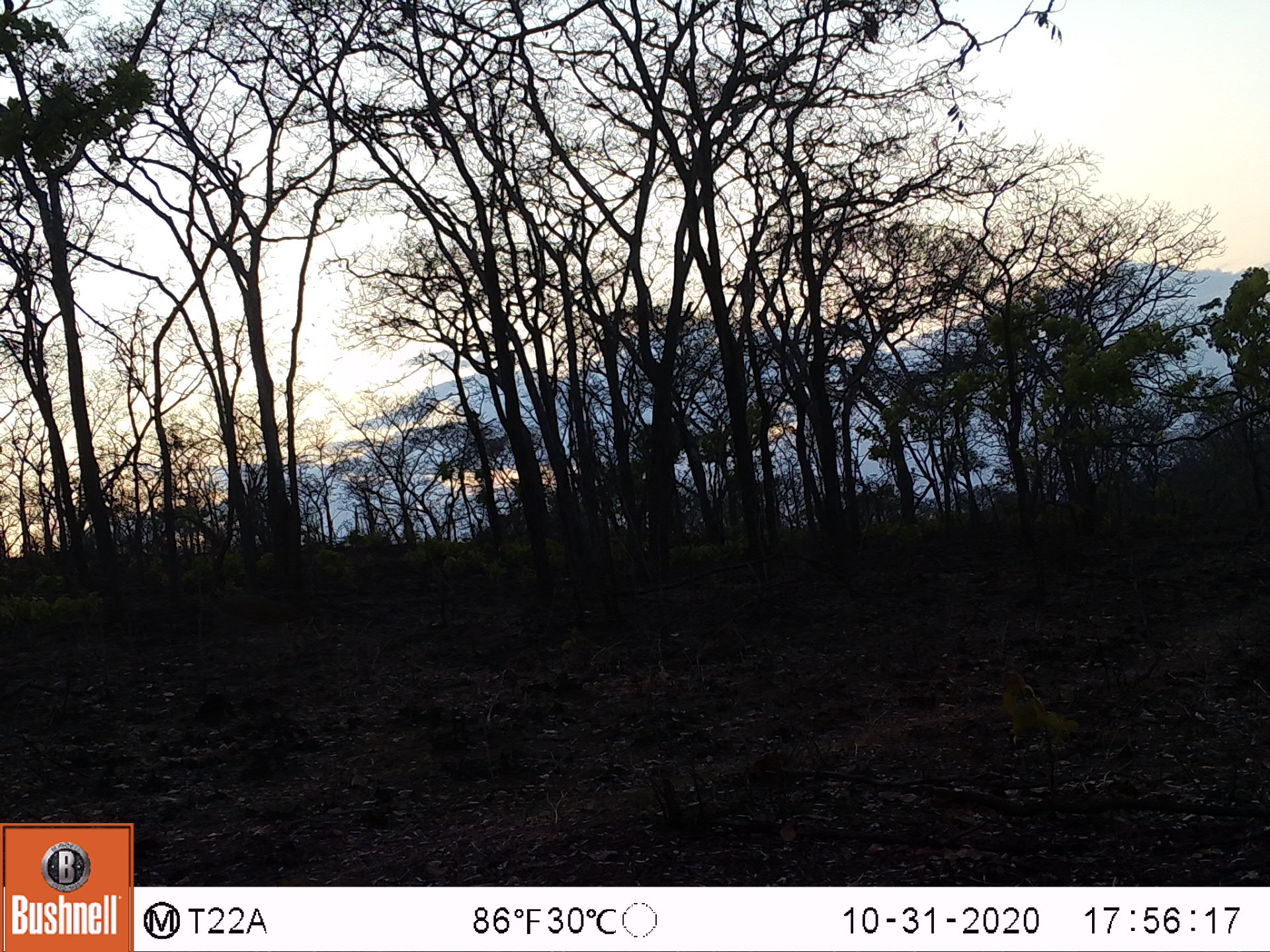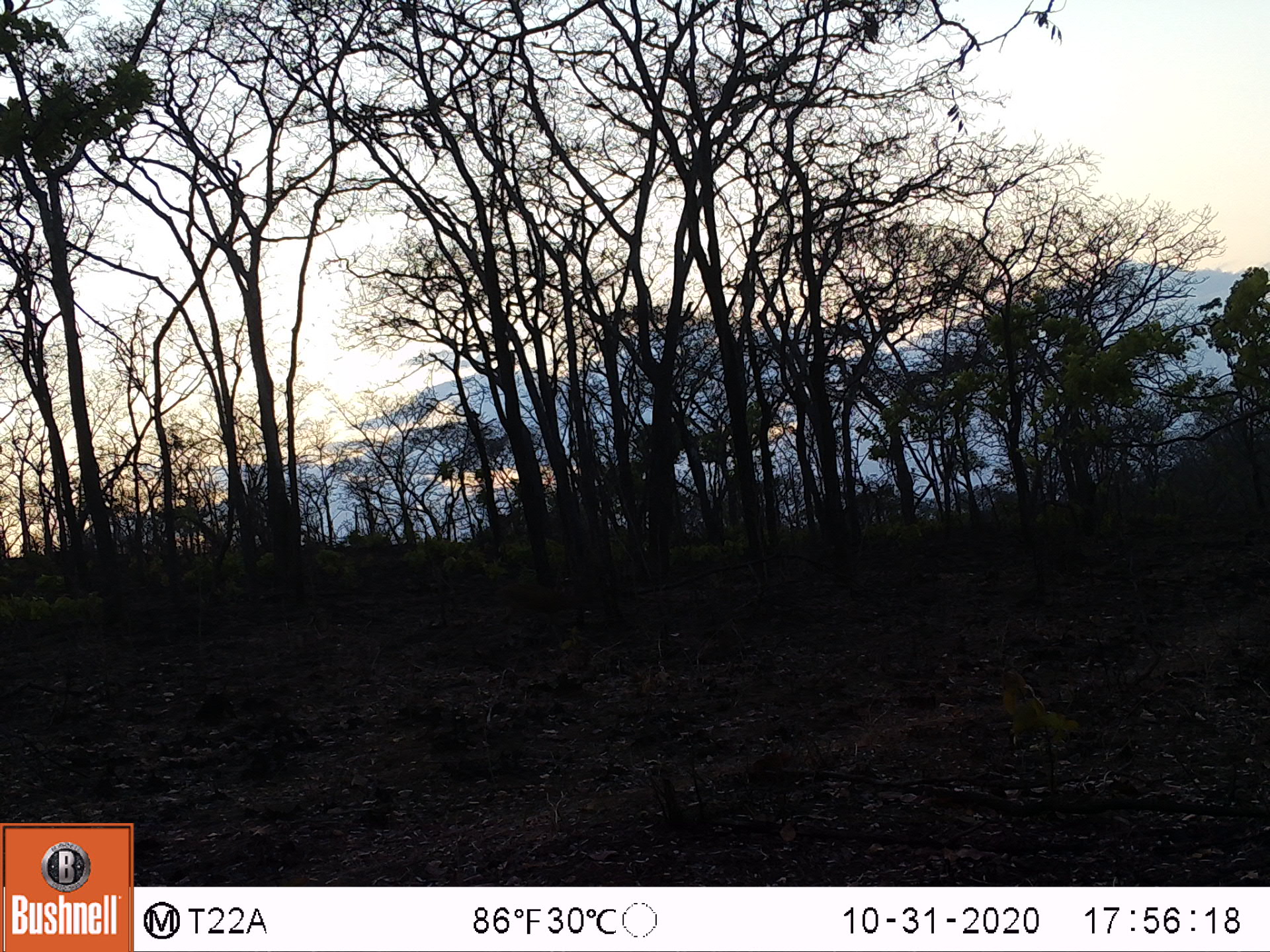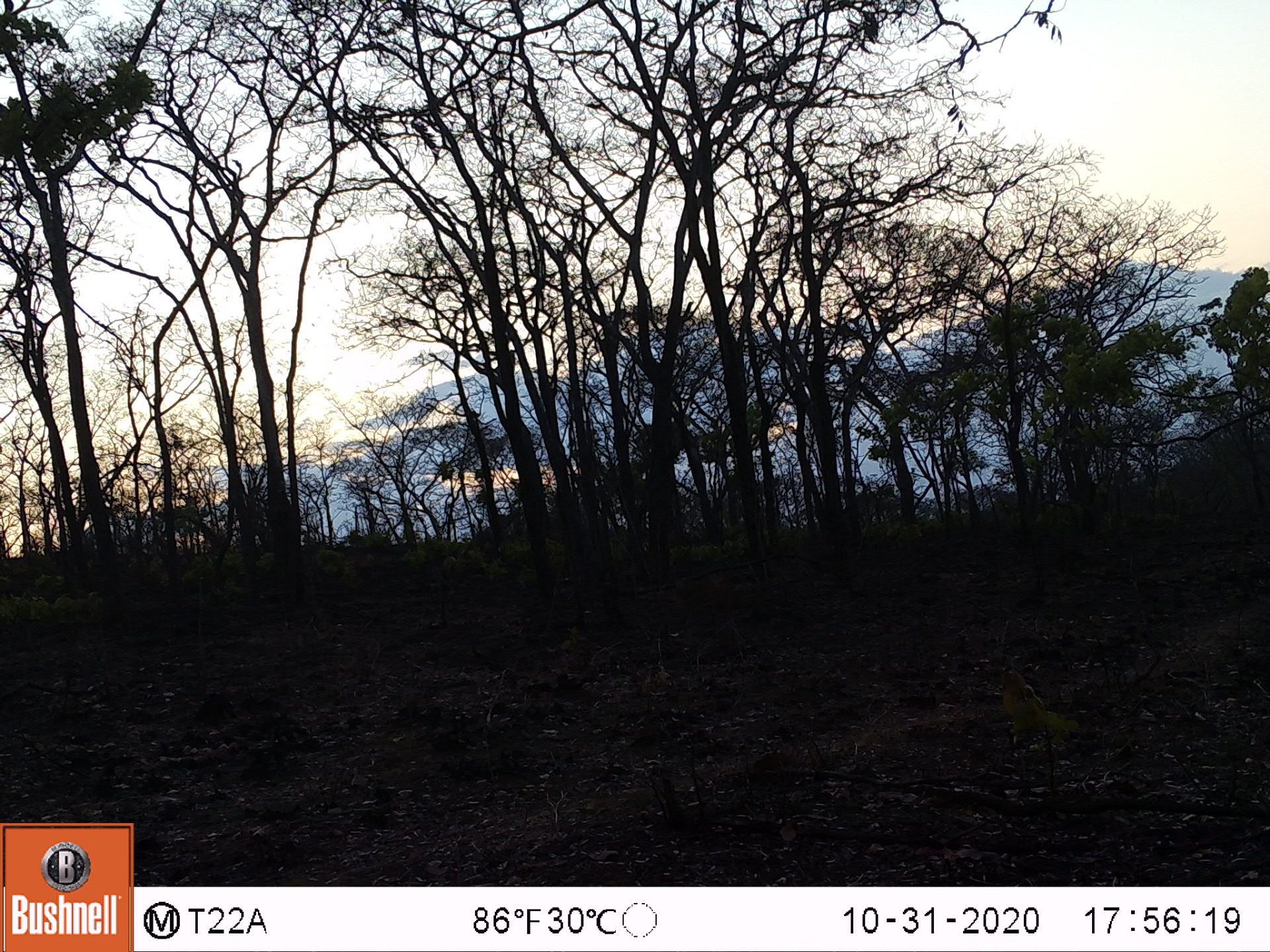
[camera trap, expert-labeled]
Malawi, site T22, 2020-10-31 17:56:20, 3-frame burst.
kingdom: Animalia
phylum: Chordata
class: Mammalia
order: Artiodactyla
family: Bovidae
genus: Sylvicapra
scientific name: Sylvicapra grimmia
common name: common duiker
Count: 1.